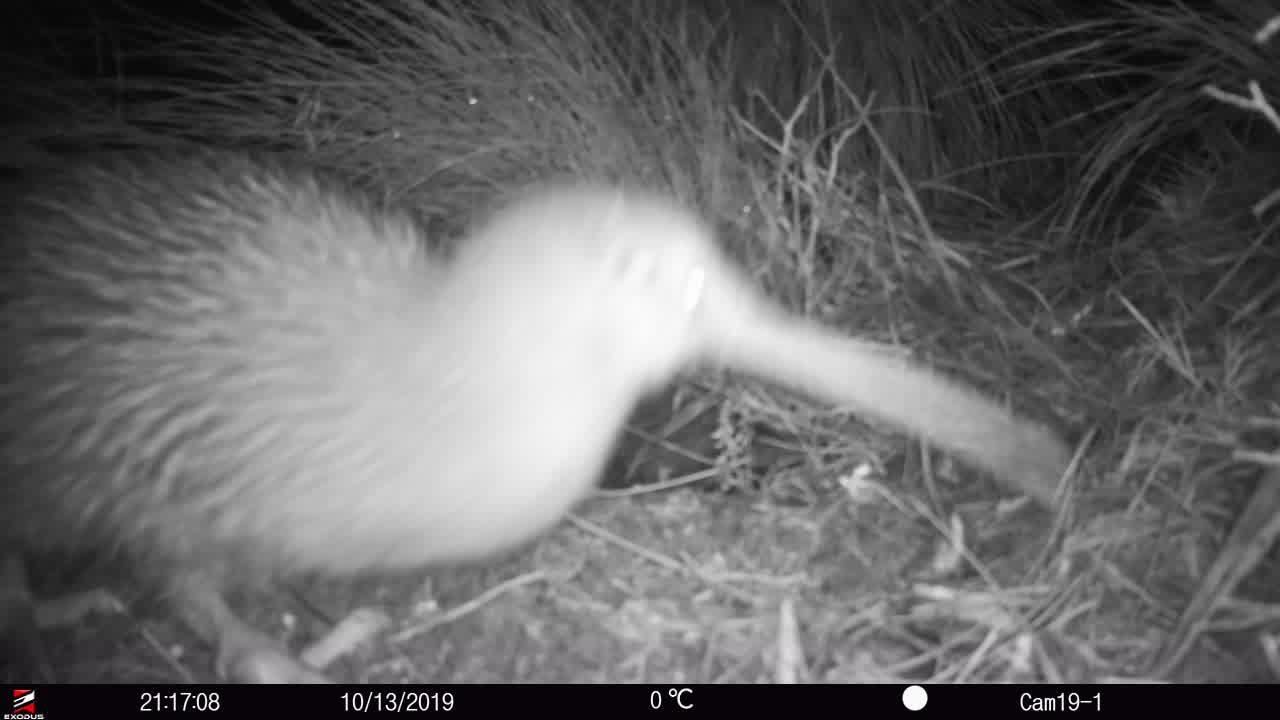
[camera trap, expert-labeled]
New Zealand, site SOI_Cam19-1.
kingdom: Animalia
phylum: Chordata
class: Aves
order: Apterygiformes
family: Apterygidae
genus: Apteryx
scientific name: Apteryx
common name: kiwi